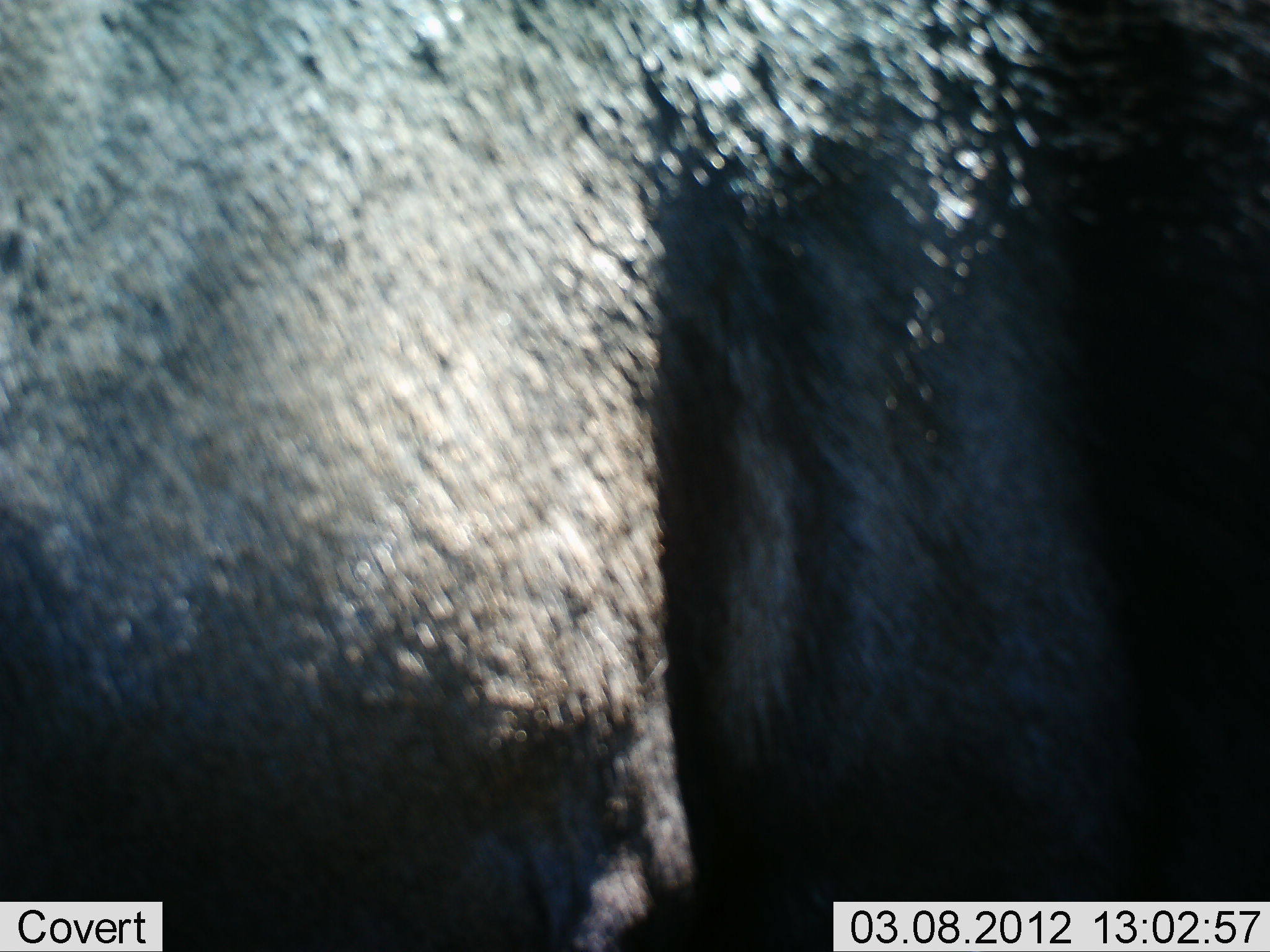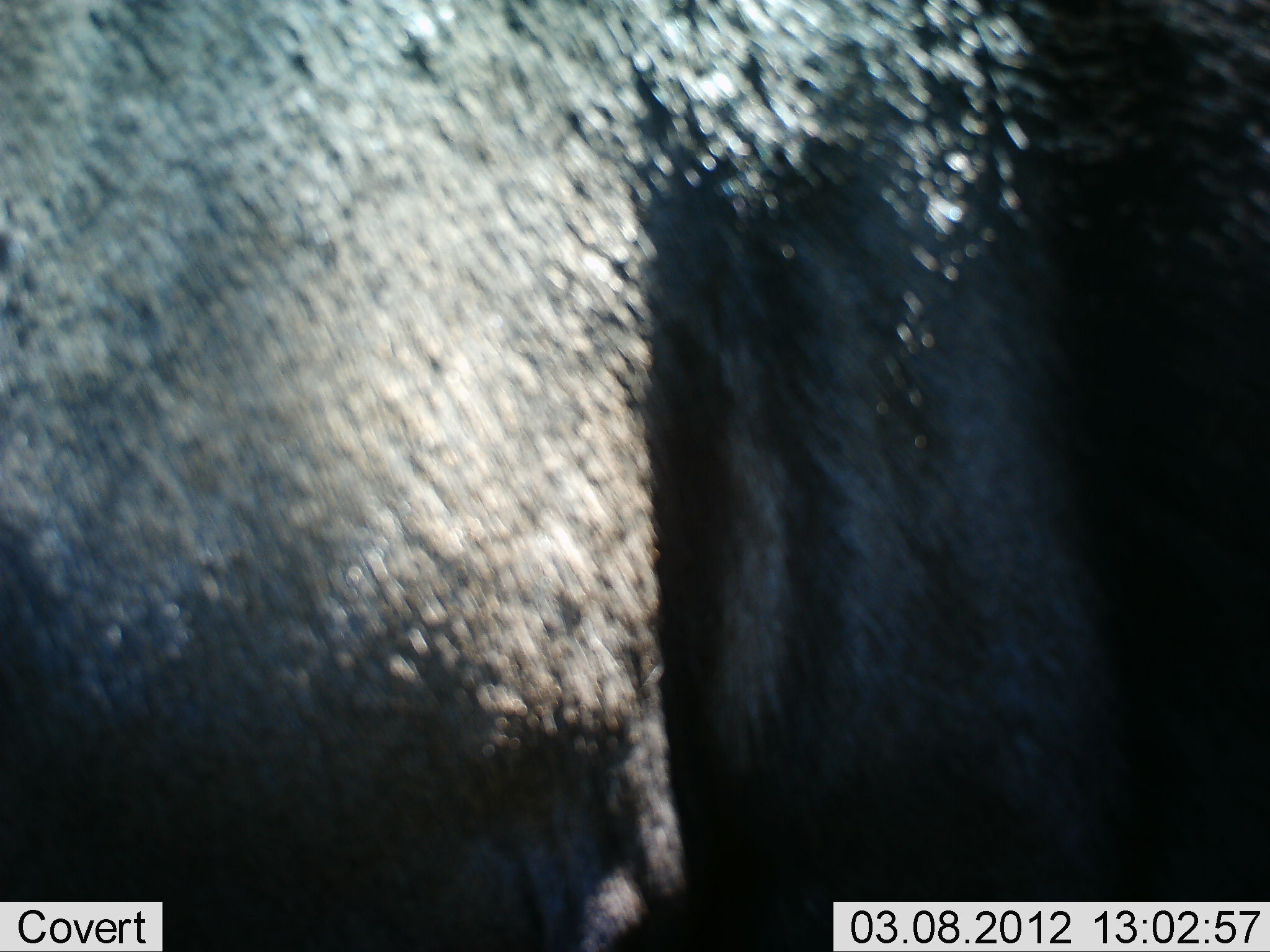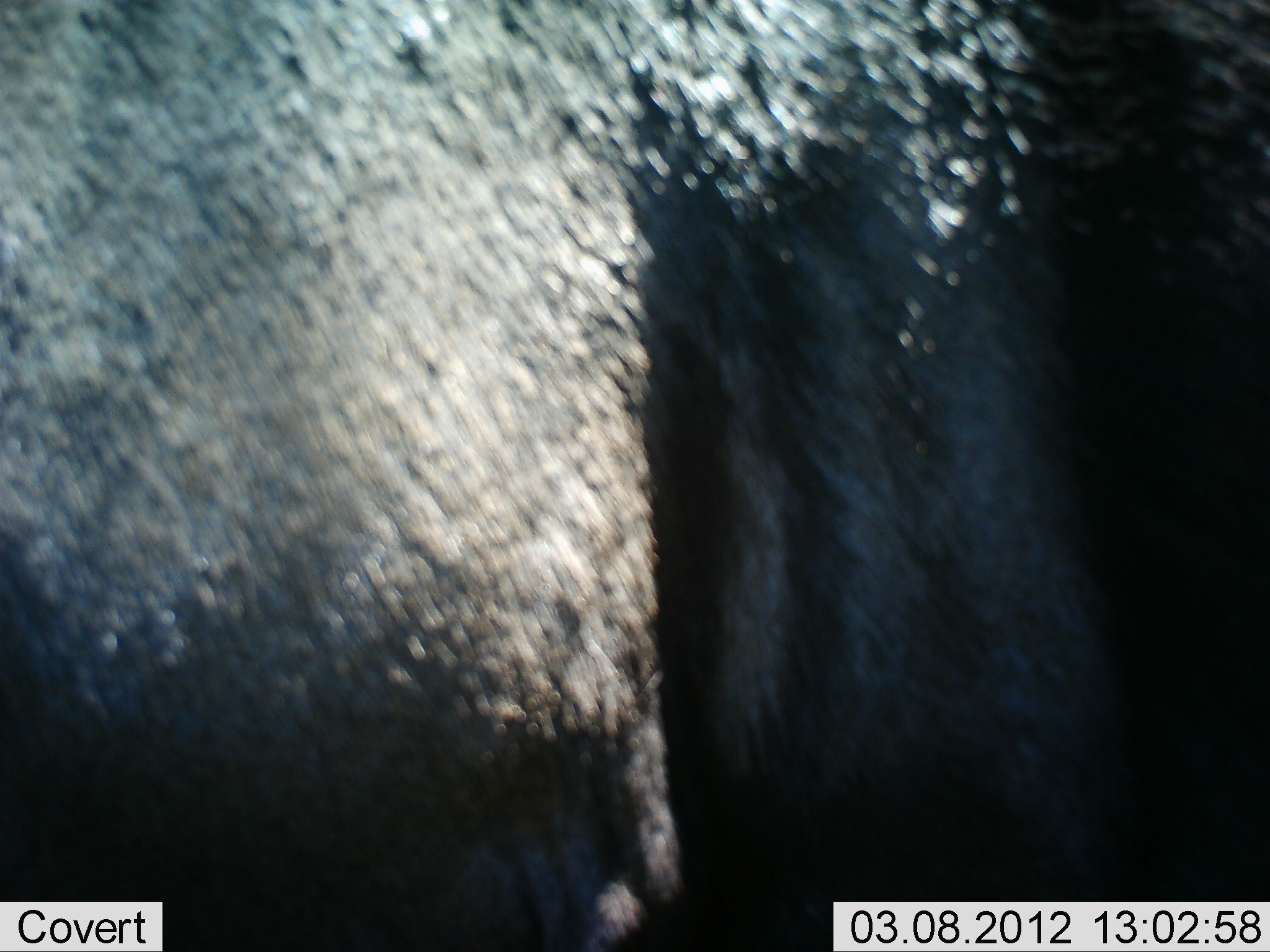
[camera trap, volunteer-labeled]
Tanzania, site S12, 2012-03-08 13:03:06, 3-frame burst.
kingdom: Animalia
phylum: Chordata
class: Mammalia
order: Artiodactyla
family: Bovidae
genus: Connochaetes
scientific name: Connochaetes taurinus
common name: blue wildebeest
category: wildebeest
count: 1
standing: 100%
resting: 0%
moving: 0%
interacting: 6%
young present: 0%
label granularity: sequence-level